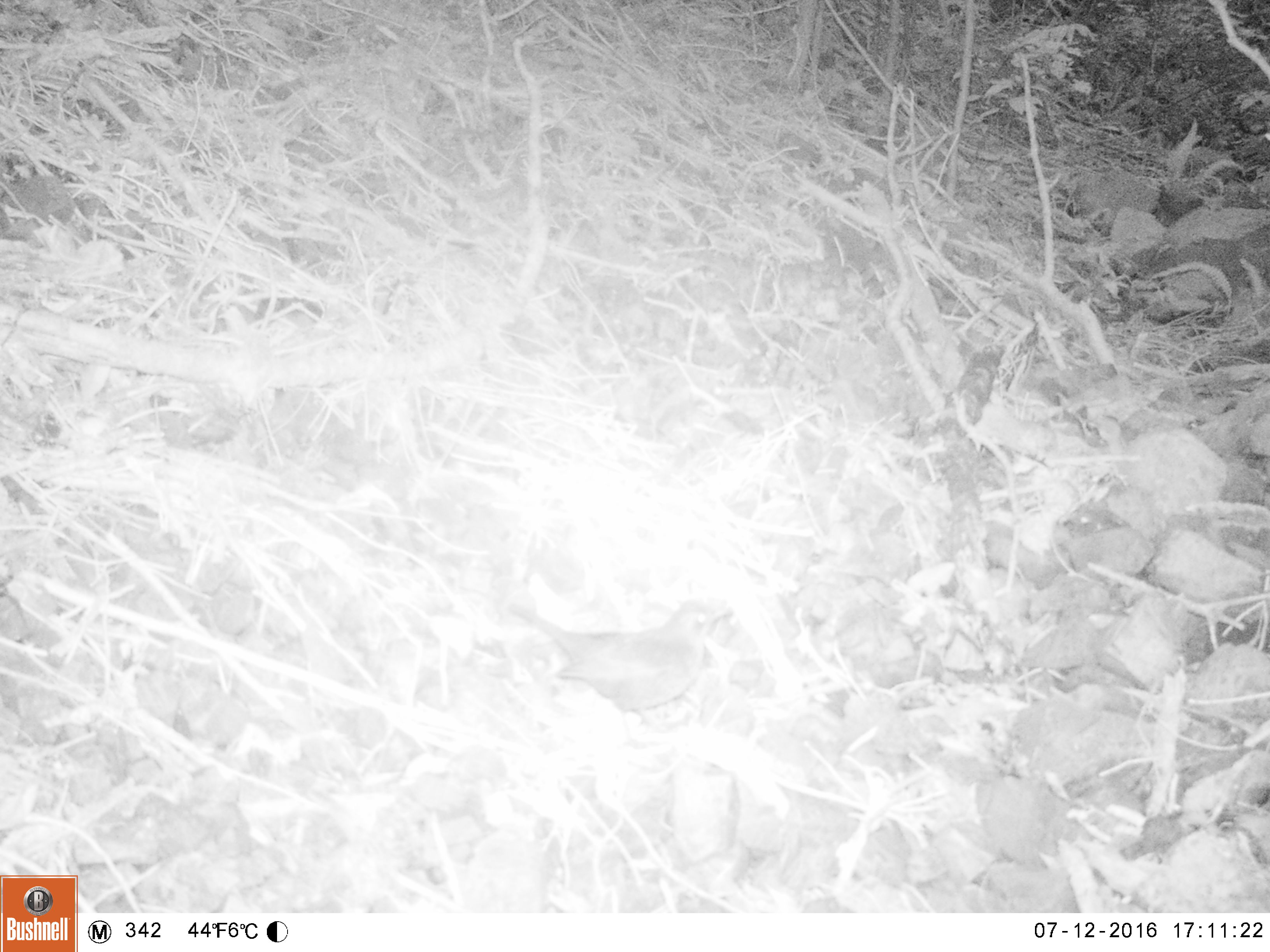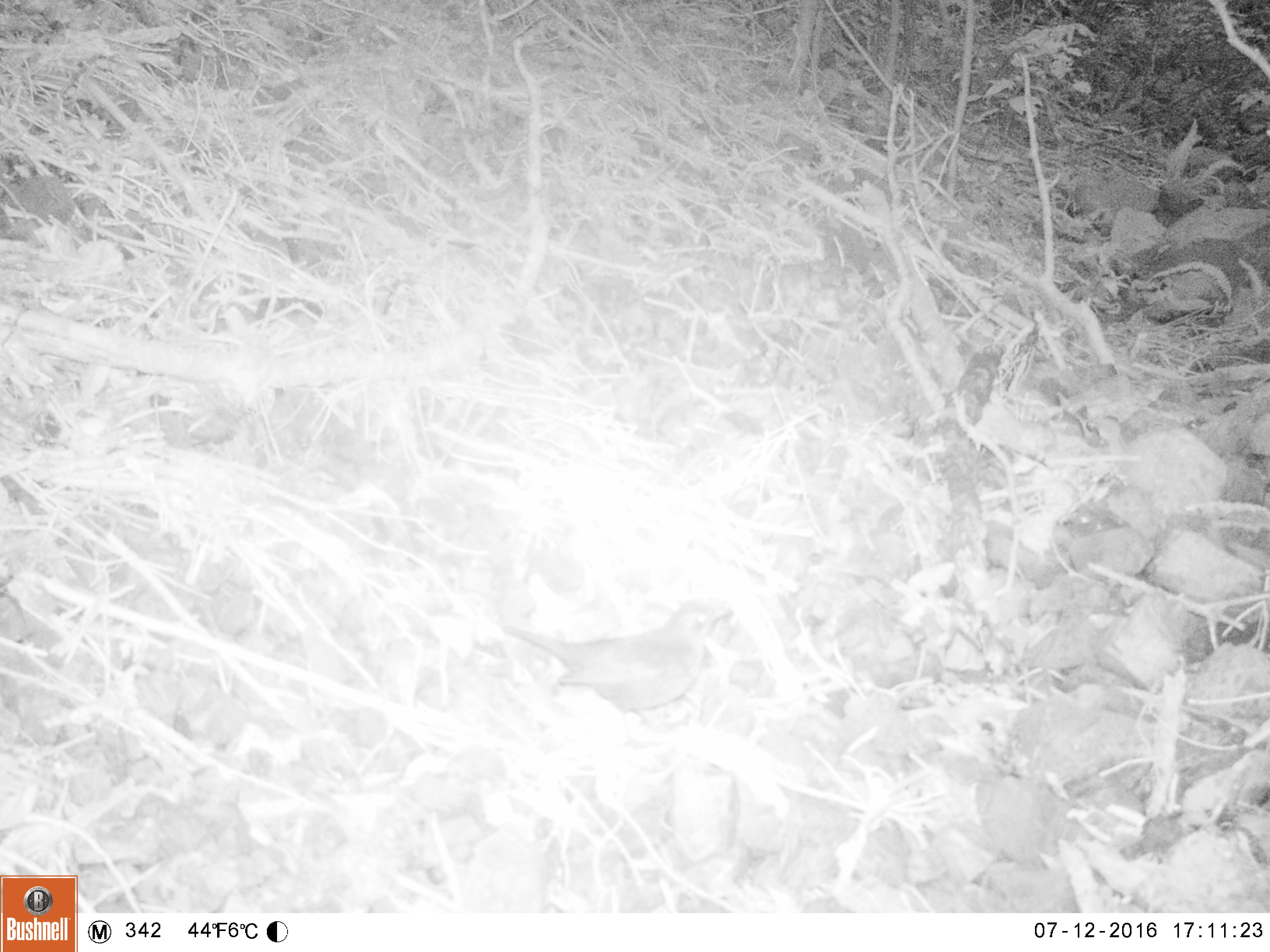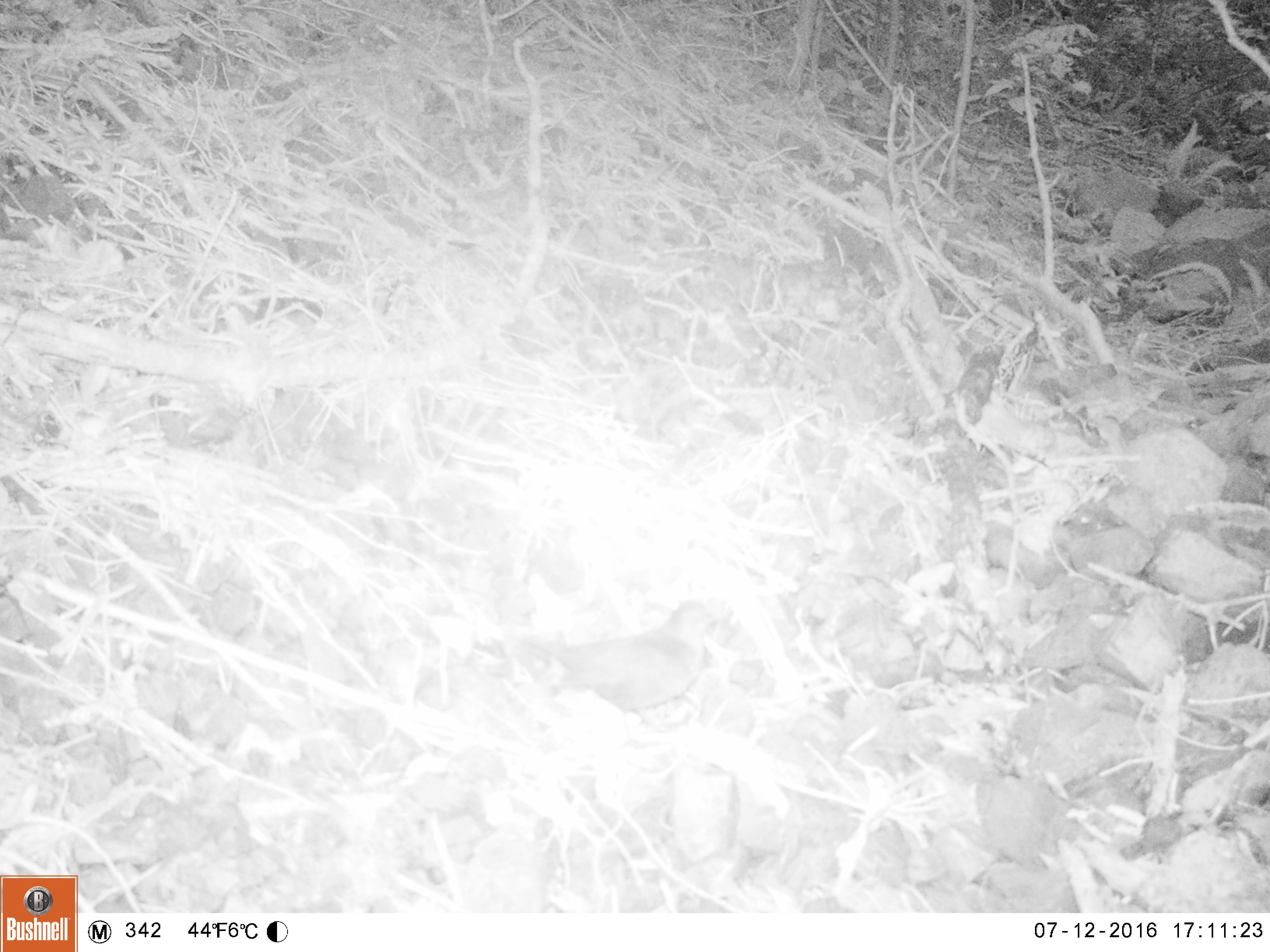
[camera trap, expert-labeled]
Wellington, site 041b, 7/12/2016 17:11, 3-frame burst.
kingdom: Animalia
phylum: Chordata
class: Aves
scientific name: Aves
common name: bird